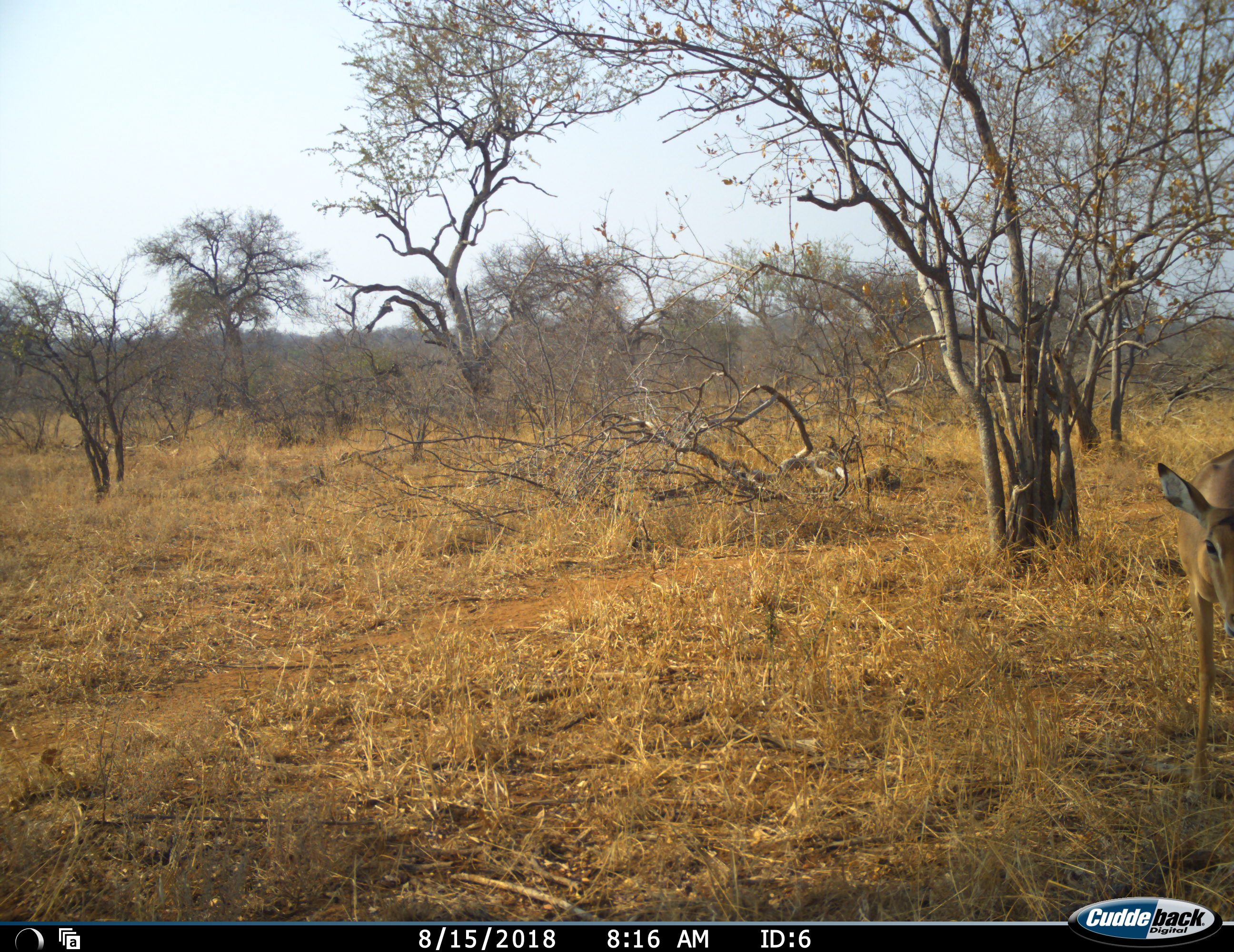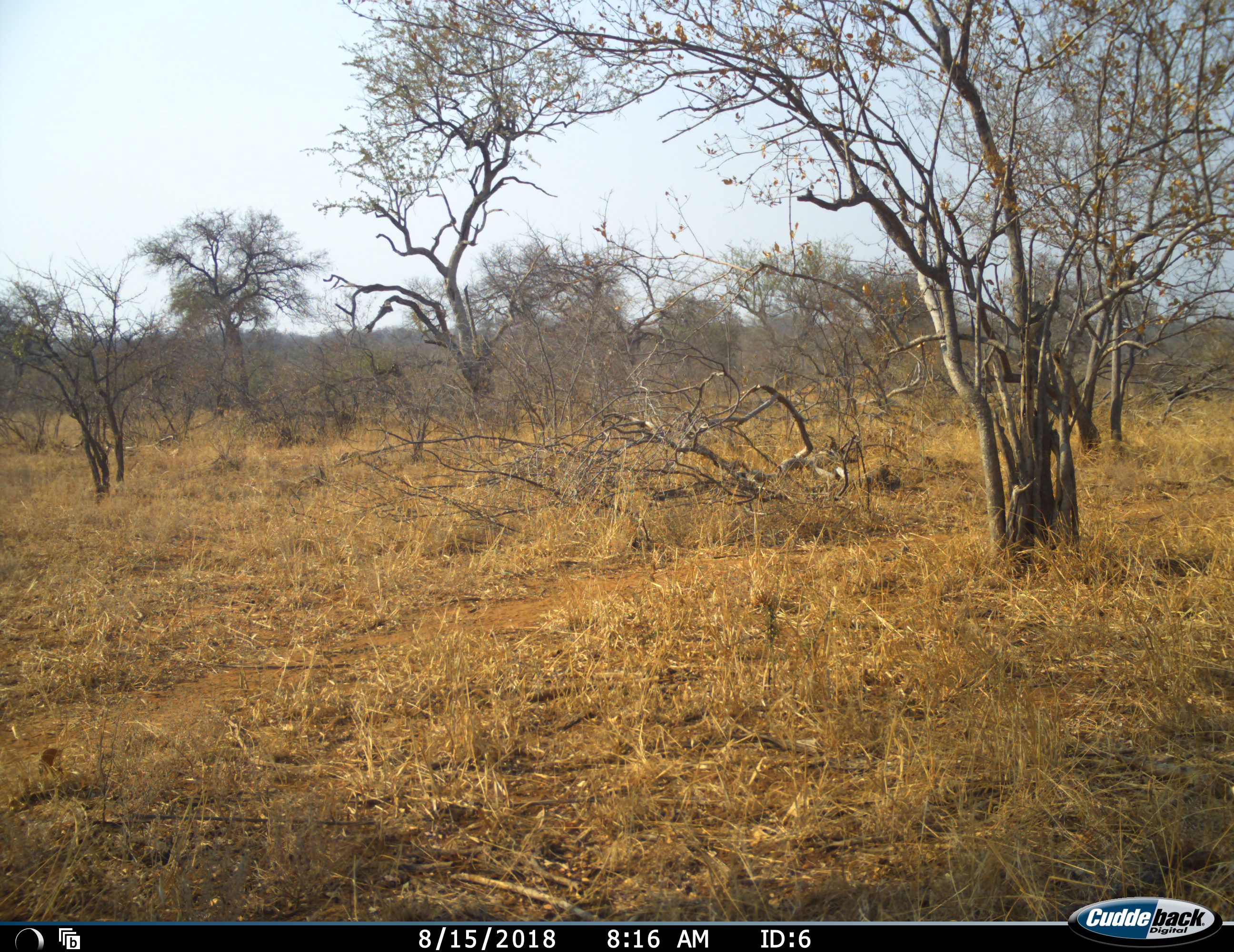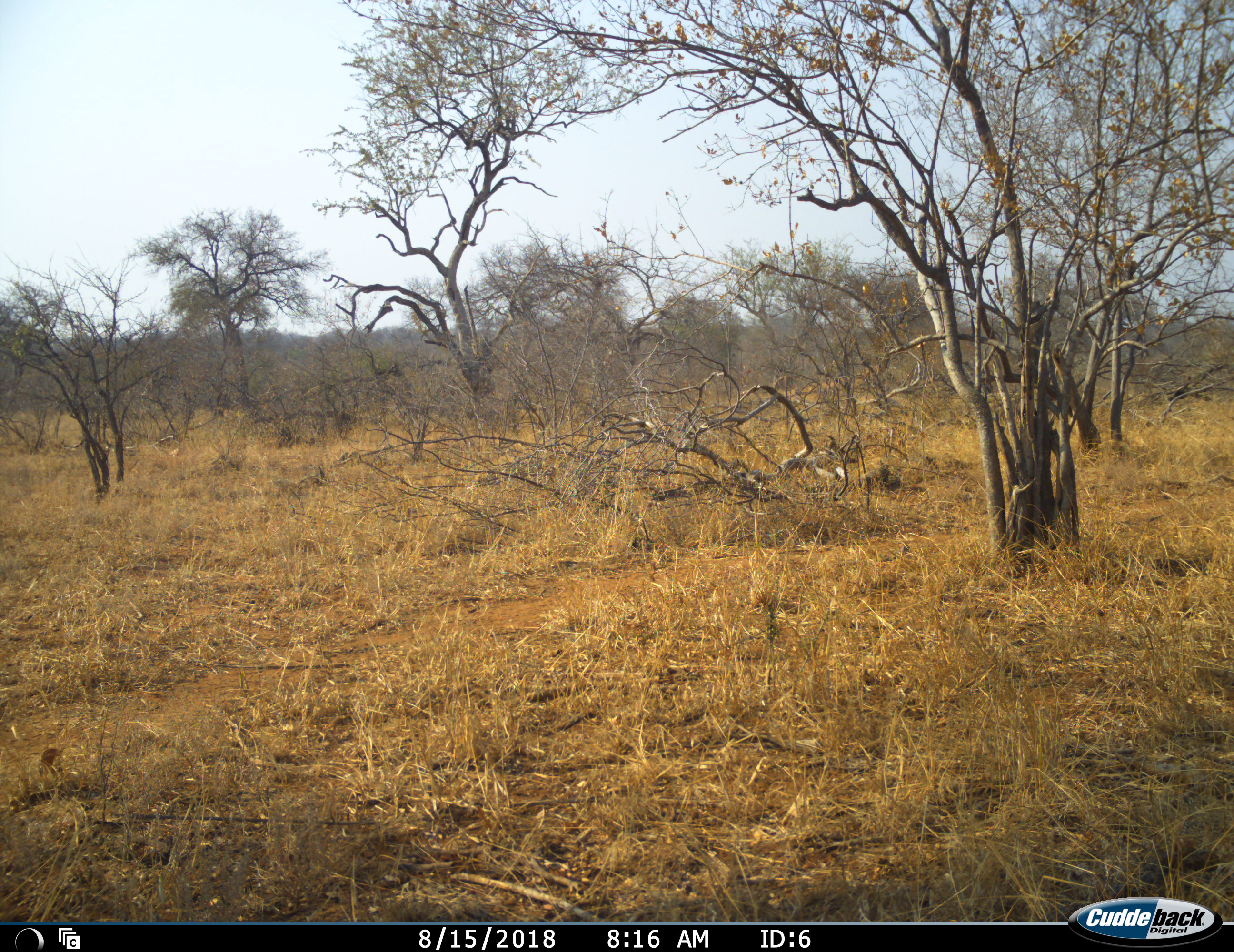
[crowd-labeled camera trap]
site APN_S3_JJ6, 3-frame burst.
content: unidentified animal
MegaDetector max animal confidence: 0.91